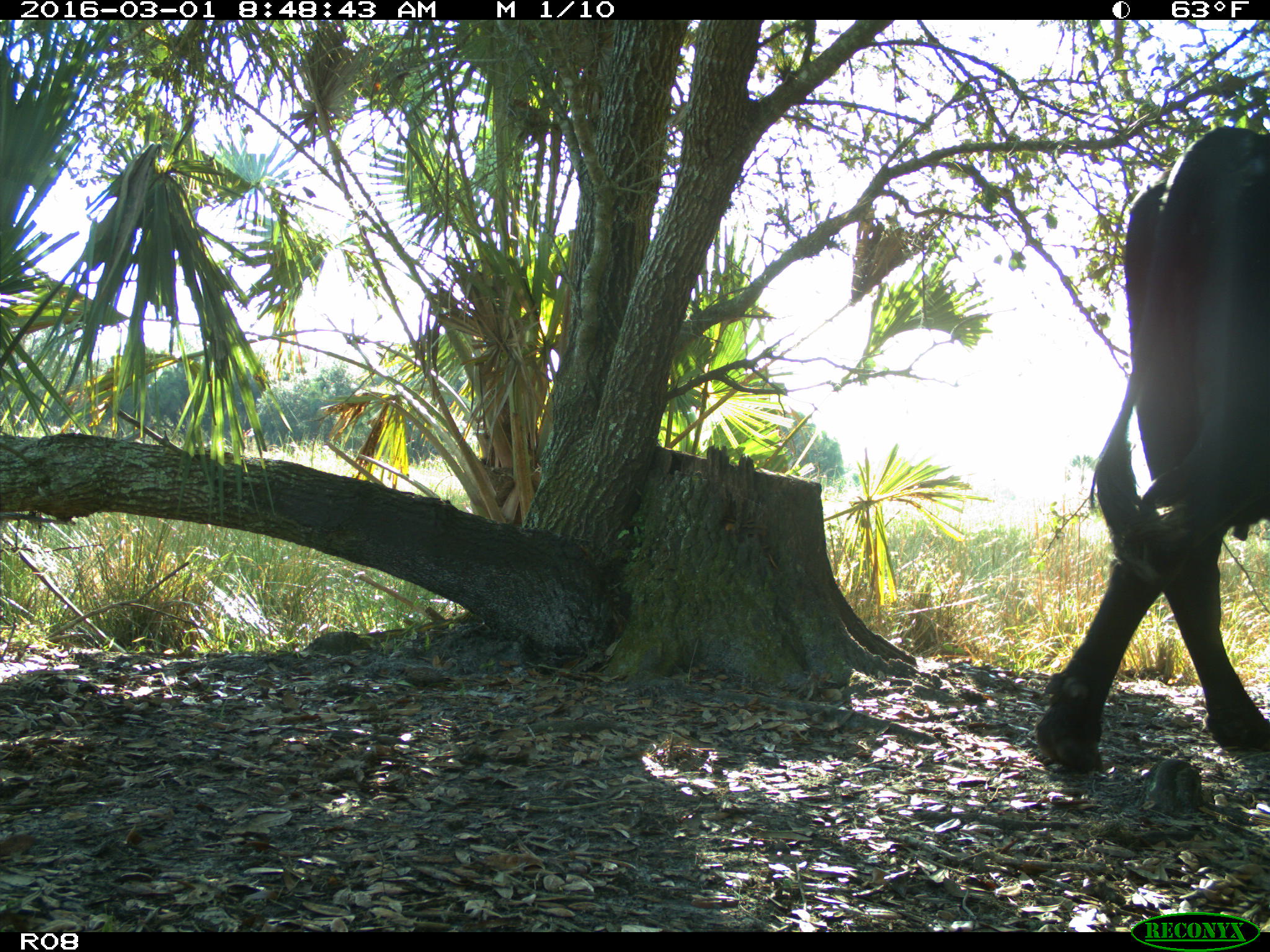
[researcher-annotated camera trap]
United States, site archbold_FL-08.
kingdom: Animalia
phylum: Chordata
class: Mammalia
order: Artiodactyla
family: Bovidae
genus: Bos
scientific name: Bos taurus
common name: domestic cow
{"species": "Bos taurus (domestic cow)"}